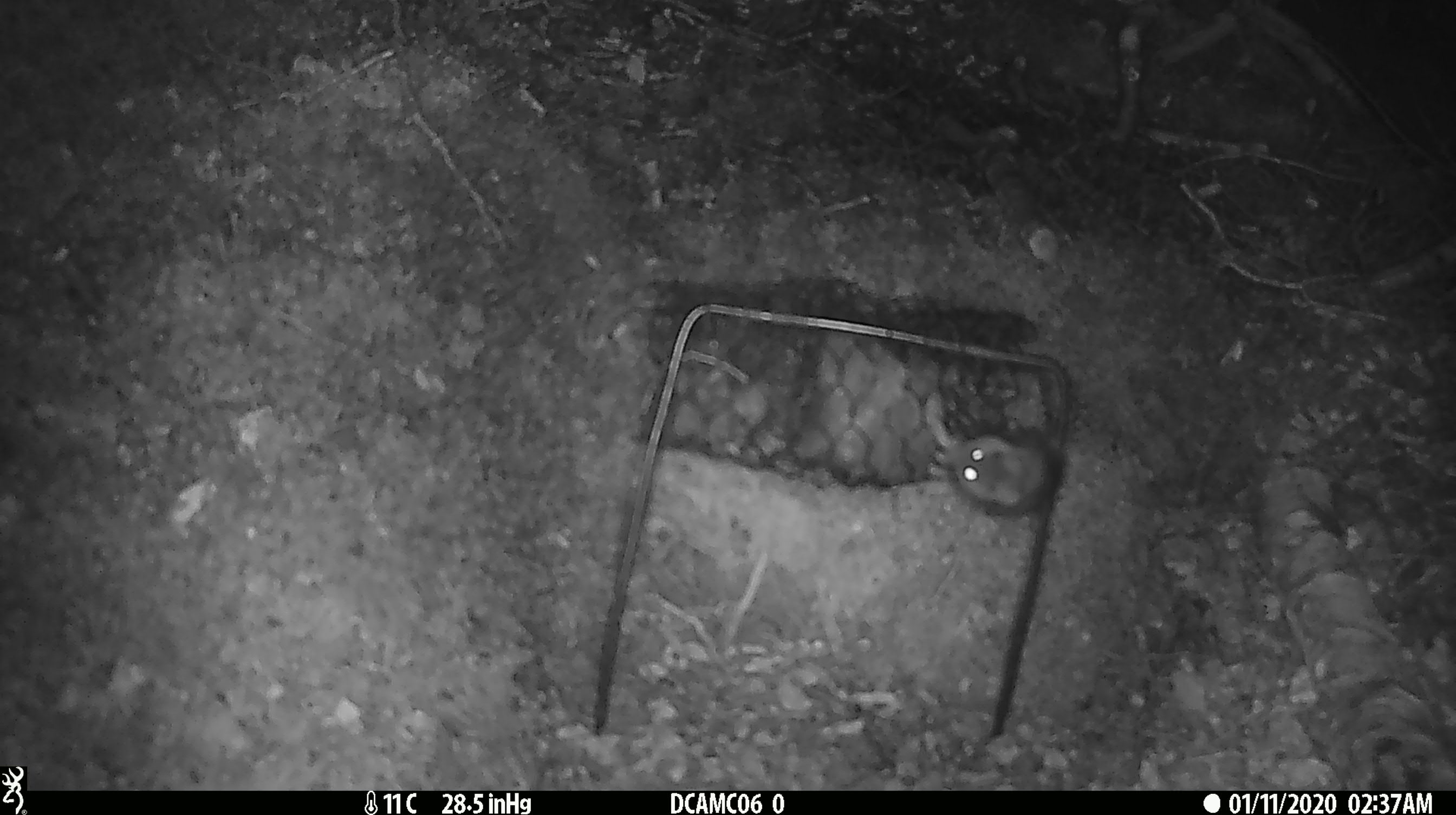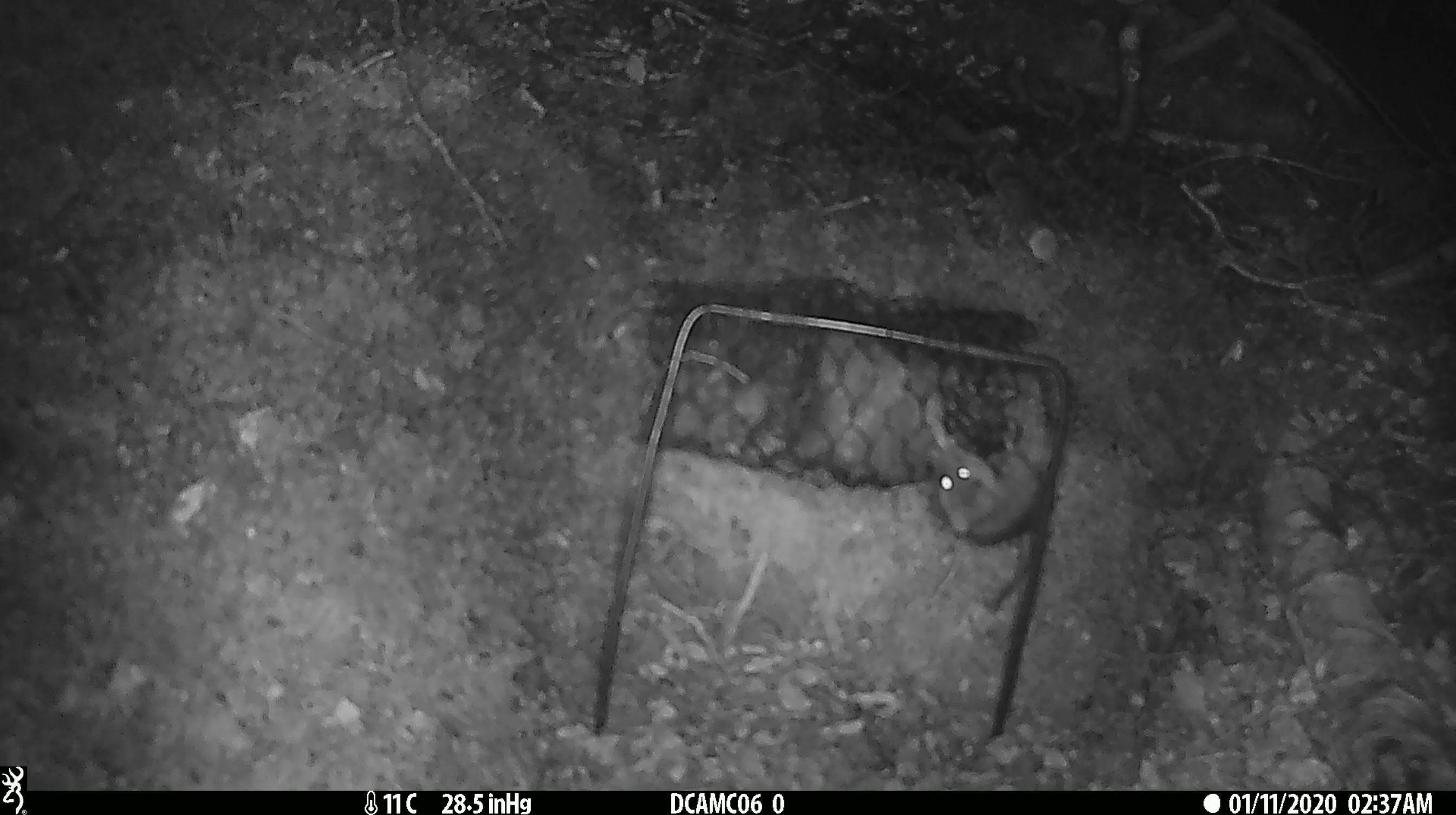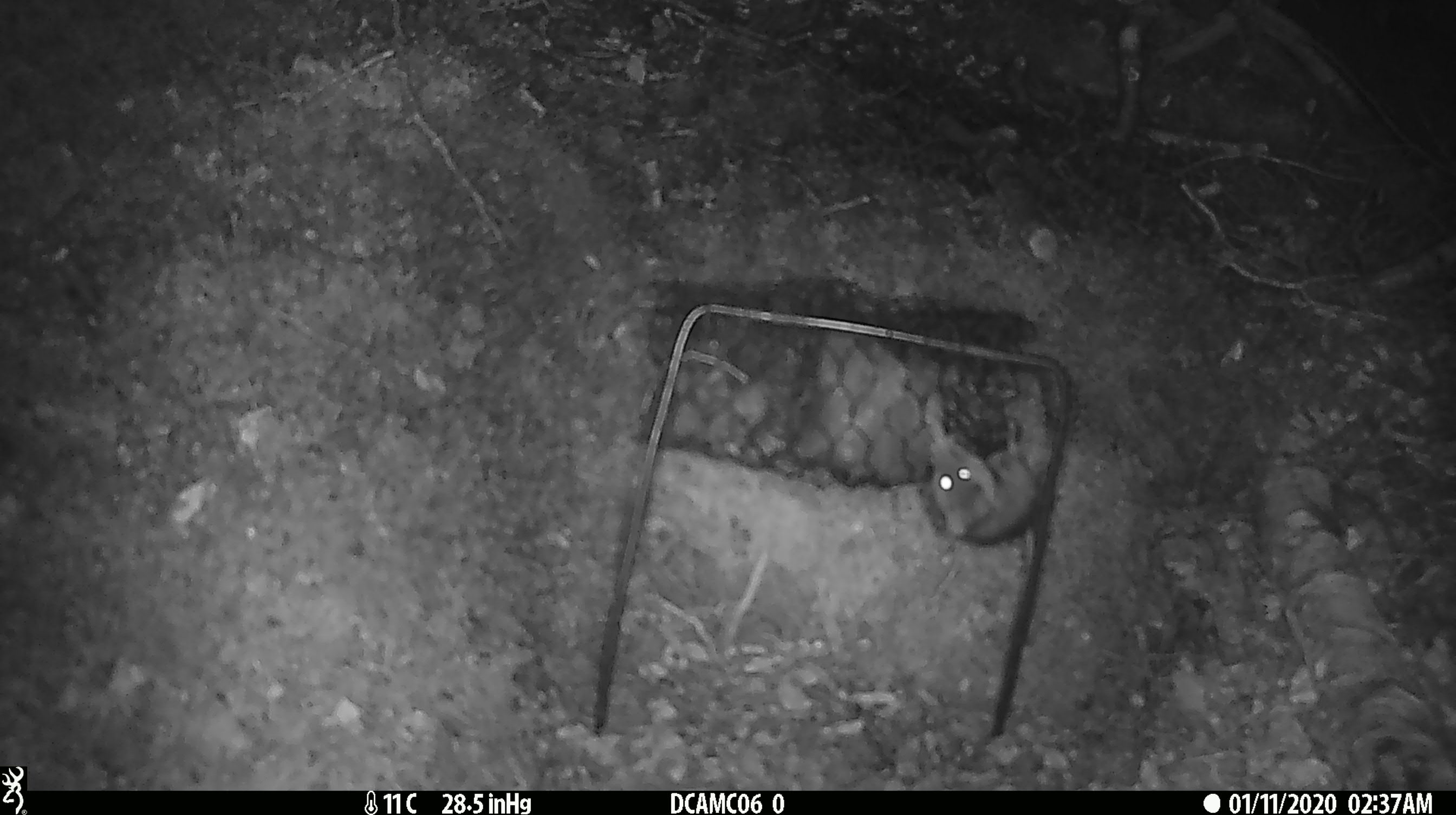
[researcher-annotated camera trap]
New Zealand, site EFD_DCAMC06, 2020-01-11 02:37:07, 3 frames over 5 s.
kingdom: Animalia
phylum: Chordata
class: Mammalia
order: Rodentia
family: Muridae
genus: Mus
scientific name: Mus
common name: mouse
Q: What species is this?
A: Mouse (Mus).